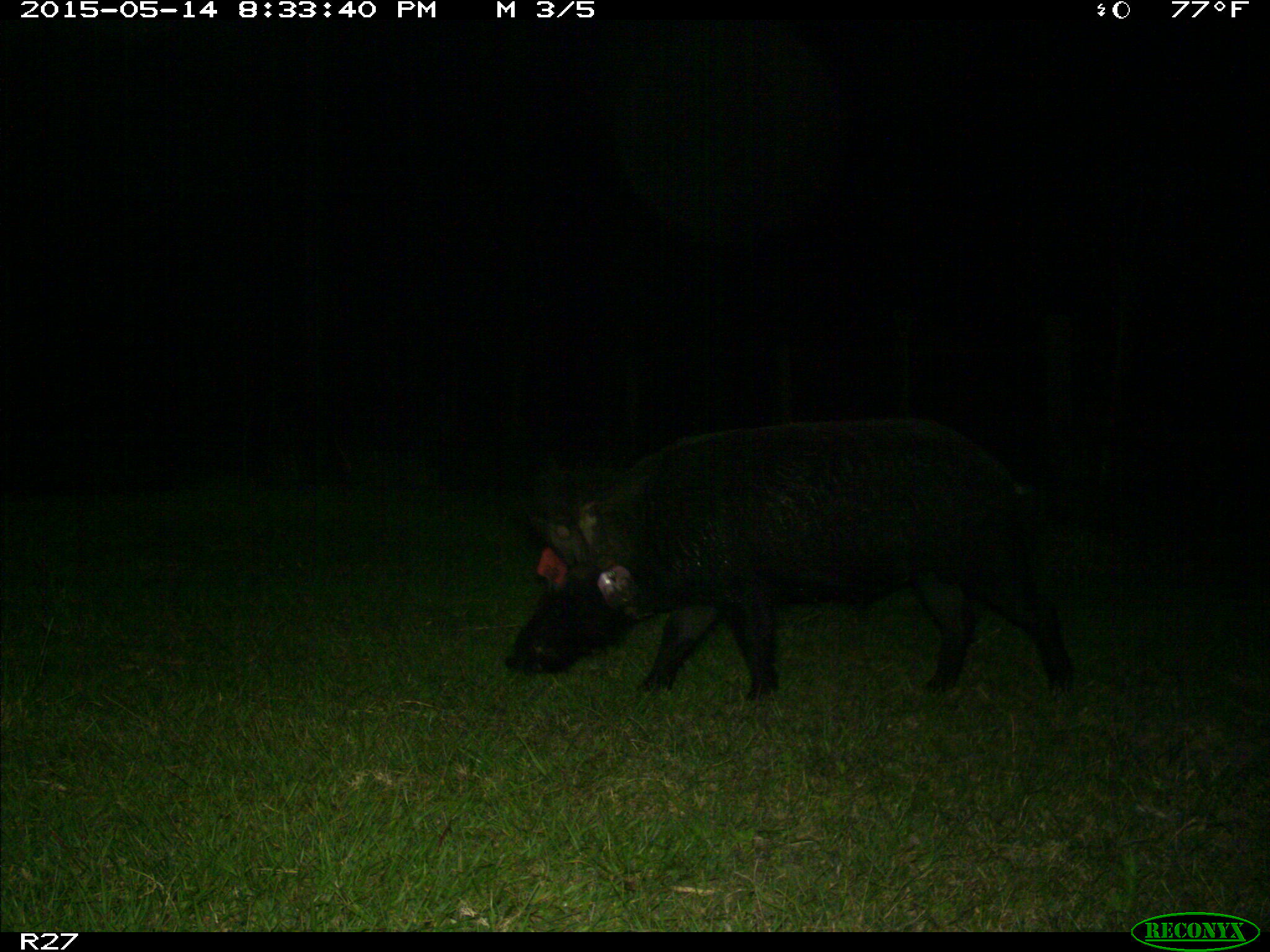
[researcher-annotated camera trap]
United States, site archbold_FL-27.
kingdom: Animalia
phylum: Chordata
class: Mammalia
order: Artiodactyla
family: Suidae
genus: Sus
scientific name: Sus scrofa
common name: wild boar